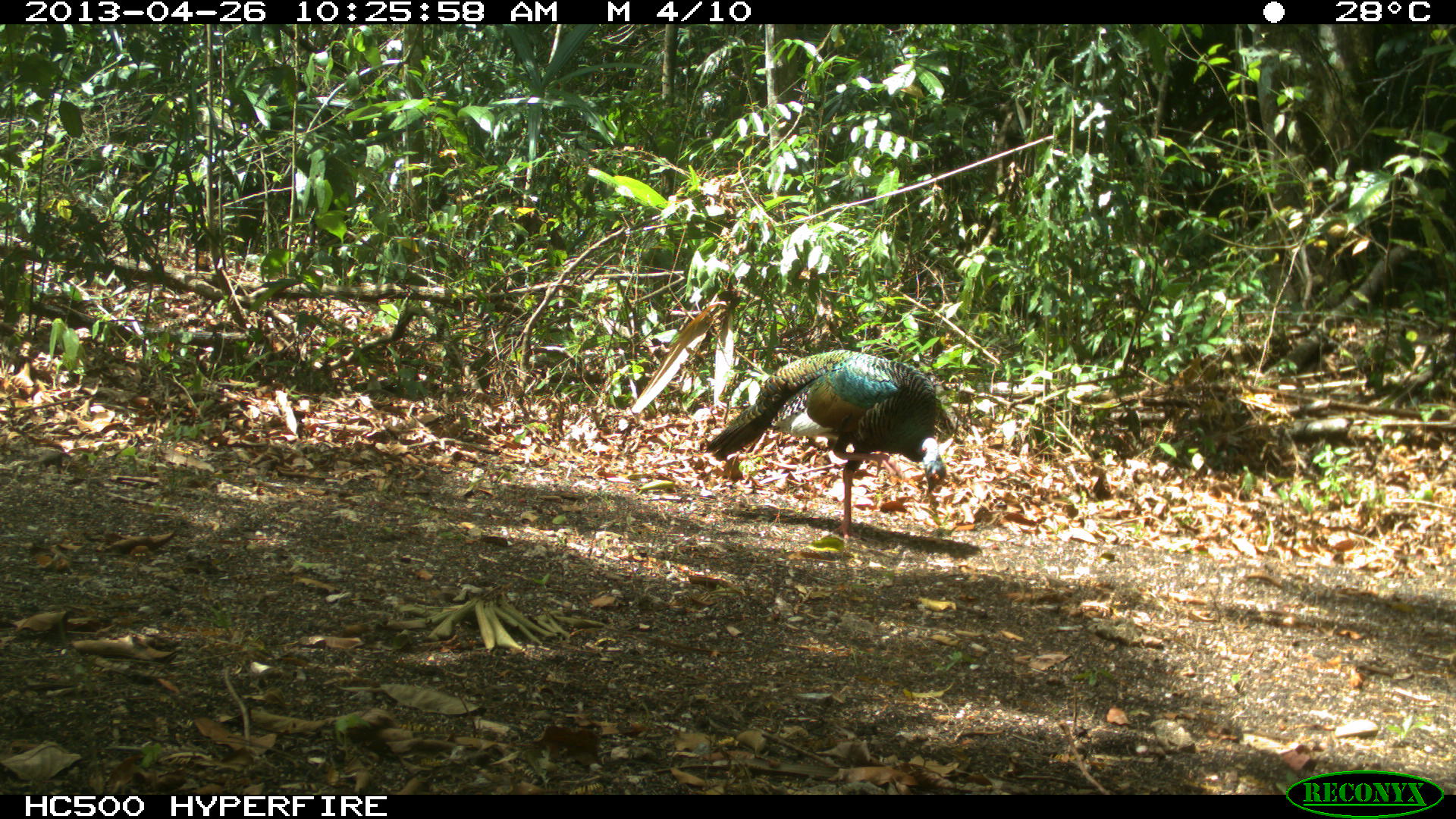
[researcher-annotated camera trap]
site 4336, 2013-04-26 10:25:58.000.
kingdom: Animalia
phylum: Chordata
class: Aves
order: Galliformes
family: Phasianidae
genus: Meleagris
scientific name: Meleagris ocellata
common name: ocellated turkey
Meleagris ocellata (ocellated turkey), count 1.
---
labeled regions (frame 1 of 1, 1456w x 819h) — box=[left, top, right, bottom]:
meleagris ocellata: box=[706, 350, 946, 540]